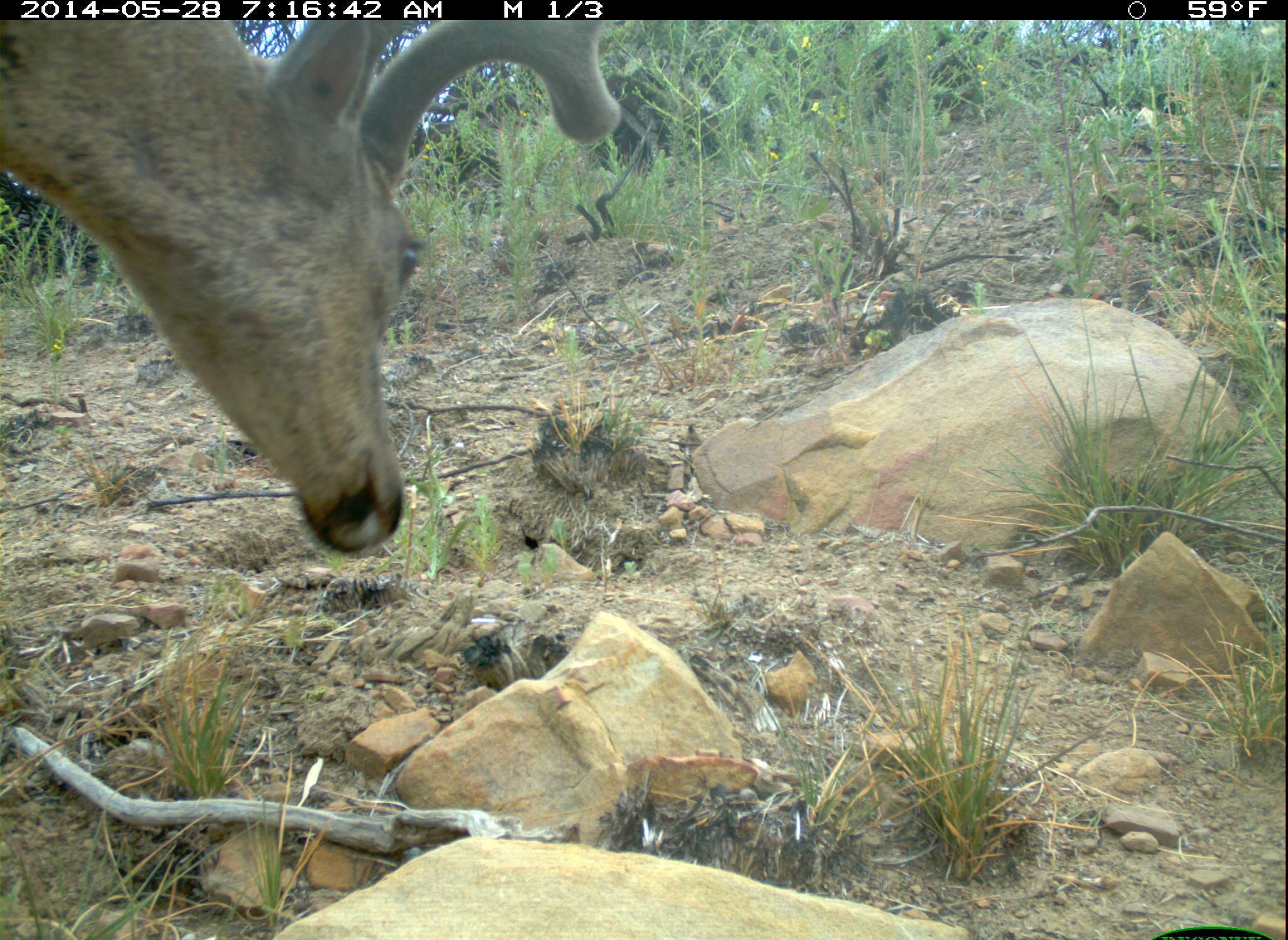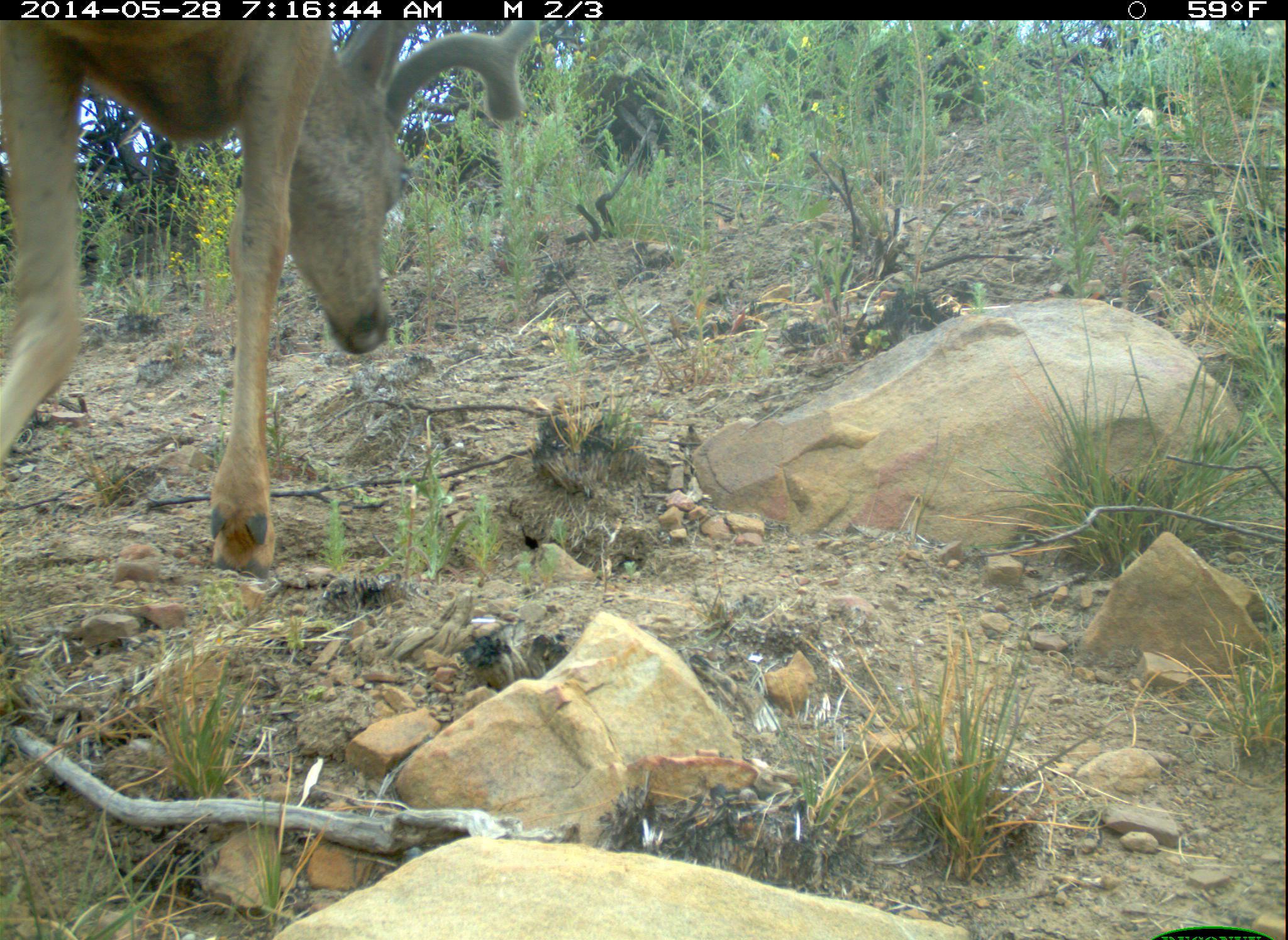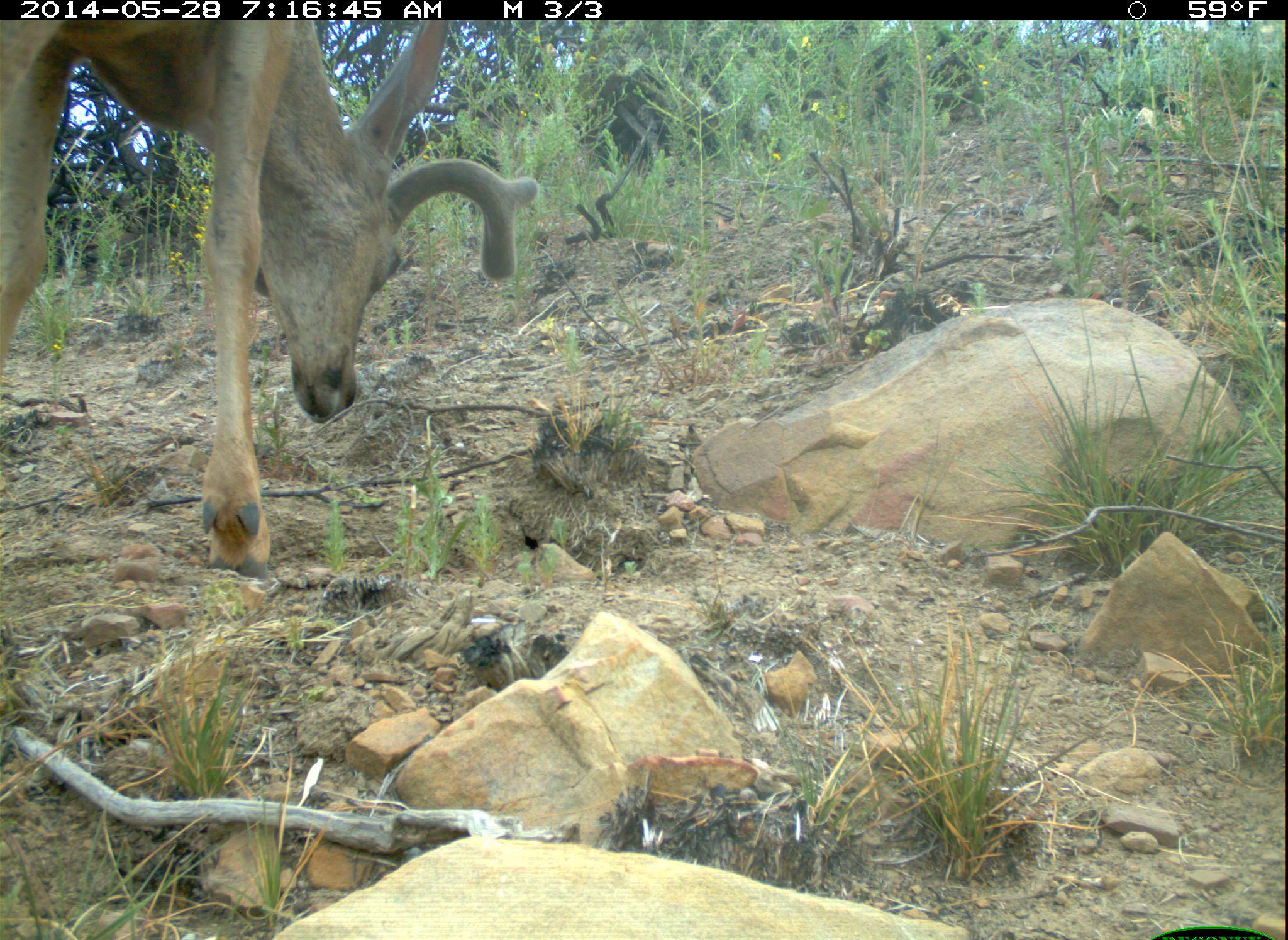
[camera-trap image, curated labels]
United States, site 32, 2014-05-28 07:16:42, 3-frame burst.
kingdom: Animalia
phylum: Chordata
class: Mammalia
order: Artiodactyla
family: Cervidae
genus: Odocoileus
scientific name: Odocoileus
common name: deer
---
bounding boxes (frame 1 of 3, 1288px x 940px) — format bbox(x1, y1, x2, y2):
deer: bbox(2, 21, 622, 554)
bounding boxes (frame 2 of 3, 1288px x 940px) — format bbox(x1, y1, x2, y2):
deer: bbox(0, 22, 540, 586)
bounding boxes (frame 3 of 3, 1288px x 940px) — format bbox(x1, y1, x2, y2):
deer: bbox(2, 17, 540, 586)